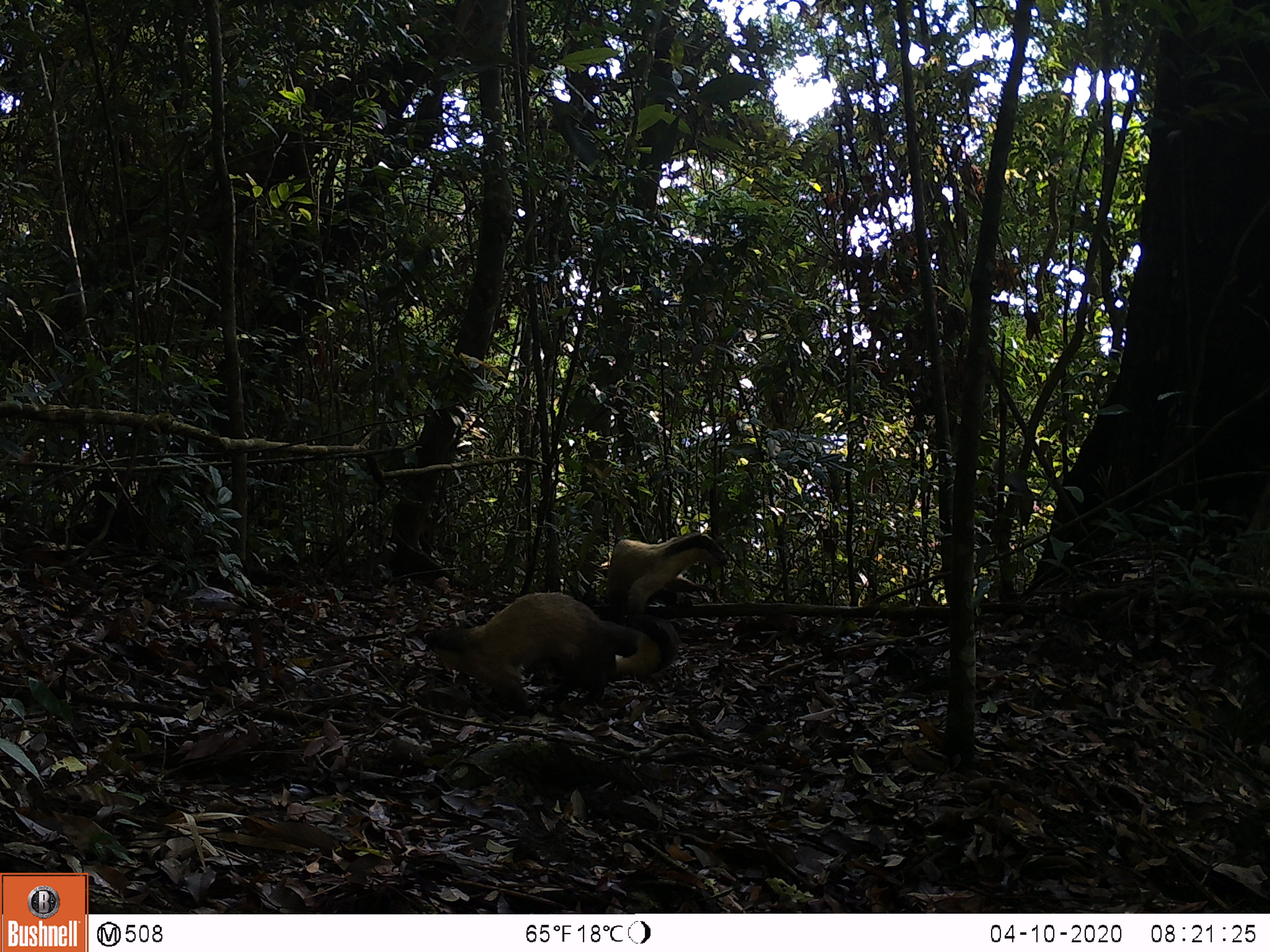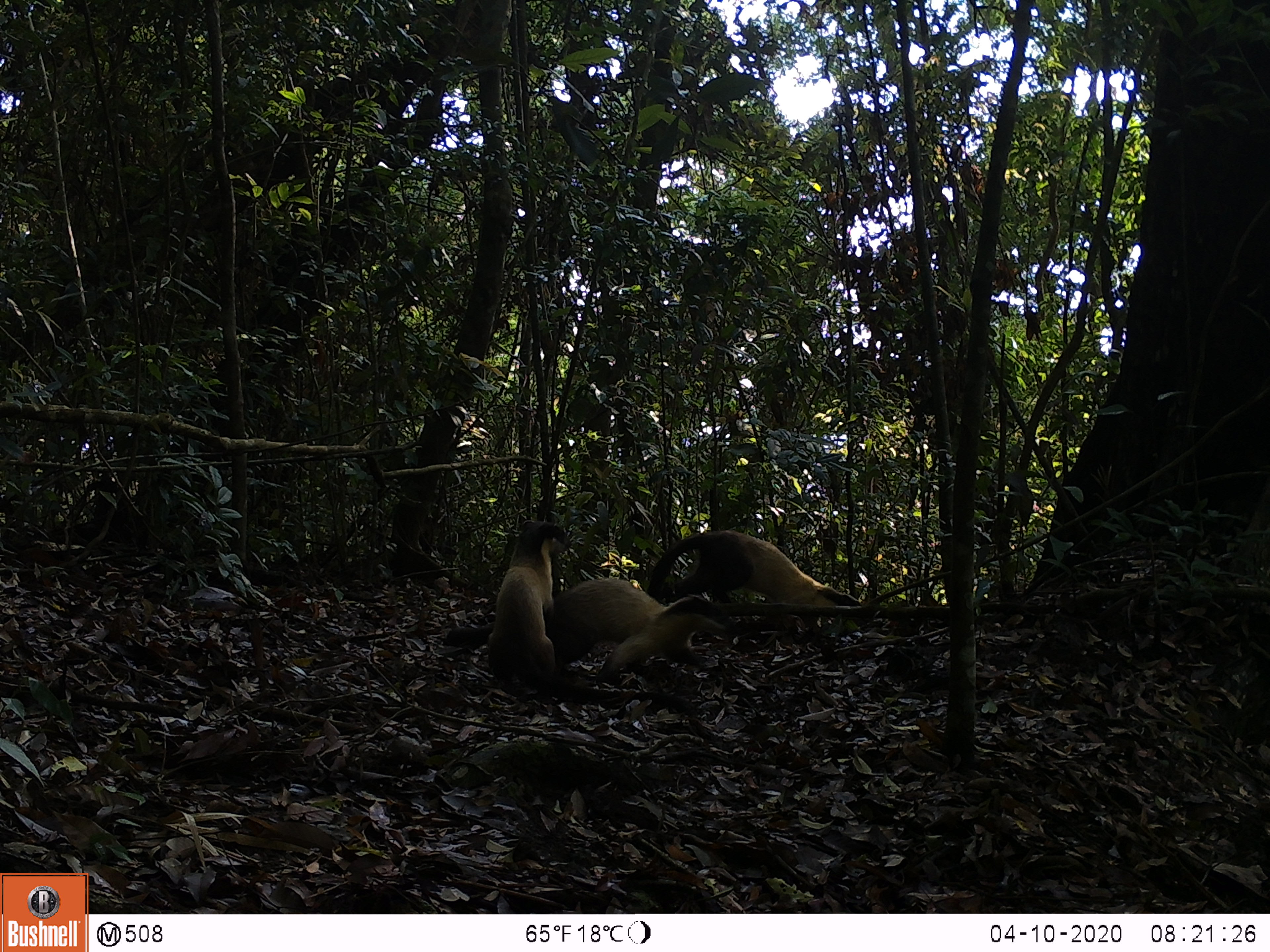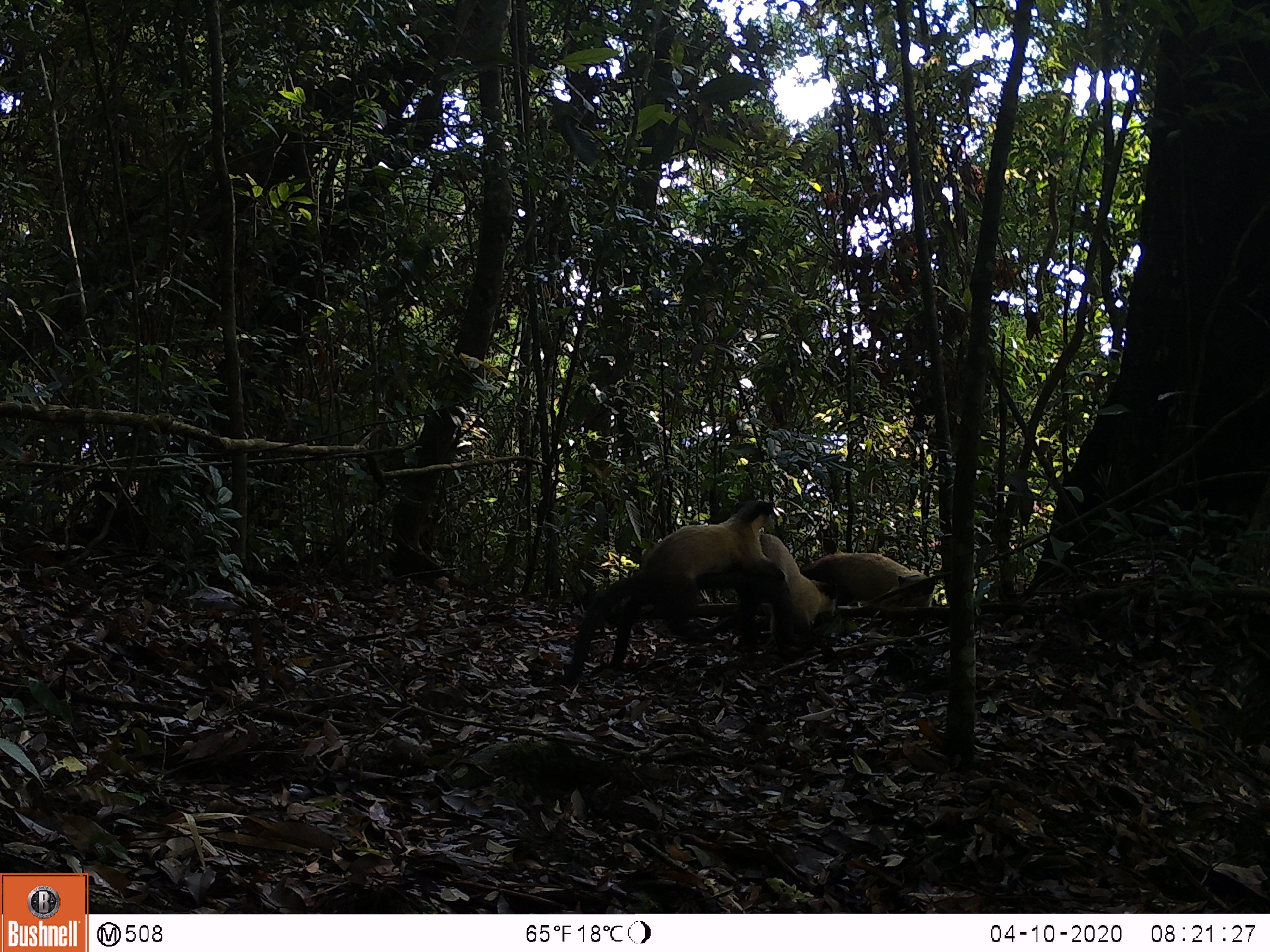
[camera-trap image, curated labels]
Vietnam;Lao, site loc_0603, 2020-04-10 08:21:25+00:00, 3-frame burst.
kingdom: Animalia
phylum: Chordata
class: Mammalia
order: Carnivora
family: Mustelidae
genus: Martes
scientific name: Martes flavigula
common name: yellow-throated marten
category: yellow throated marten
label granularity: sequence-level